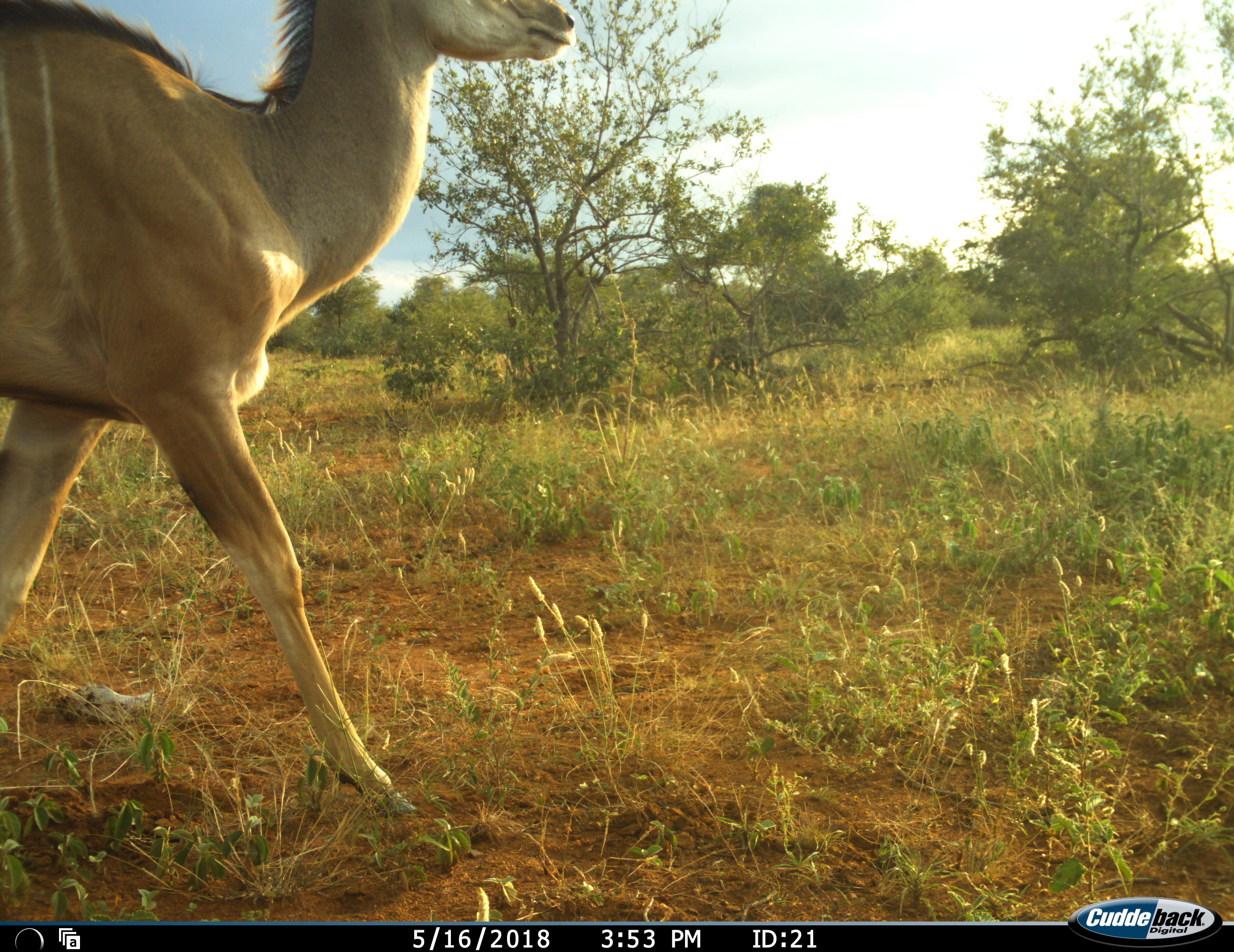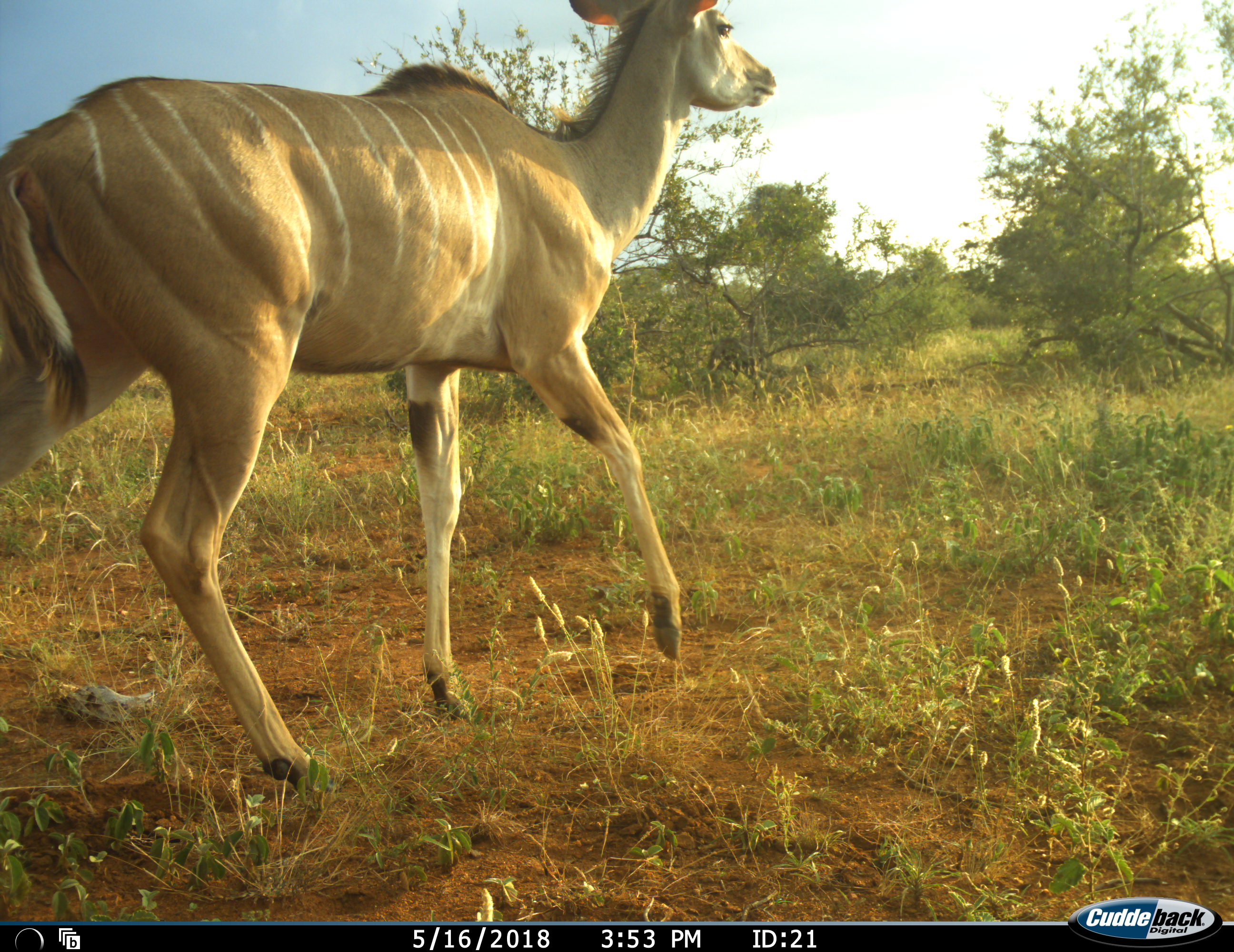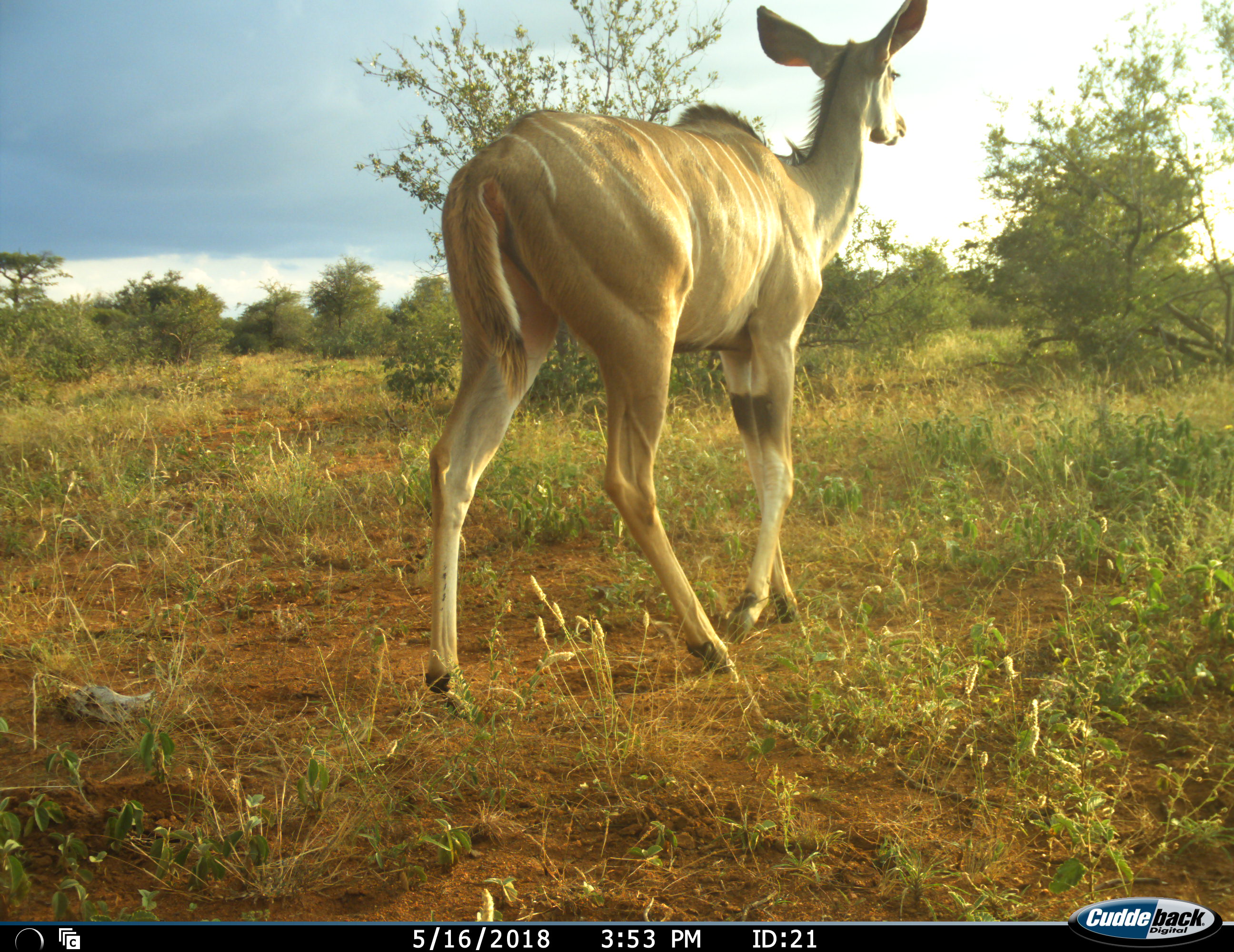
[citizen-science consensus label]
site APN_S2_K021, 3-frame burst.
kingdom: Animalia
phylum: Chordata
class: Mammalia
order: Artiodactyla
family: Bovidae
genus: Tragelaphus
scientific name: Tragelaphus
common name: kudu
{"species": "kudu (Tragelaphus)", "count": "1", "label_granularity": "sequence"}